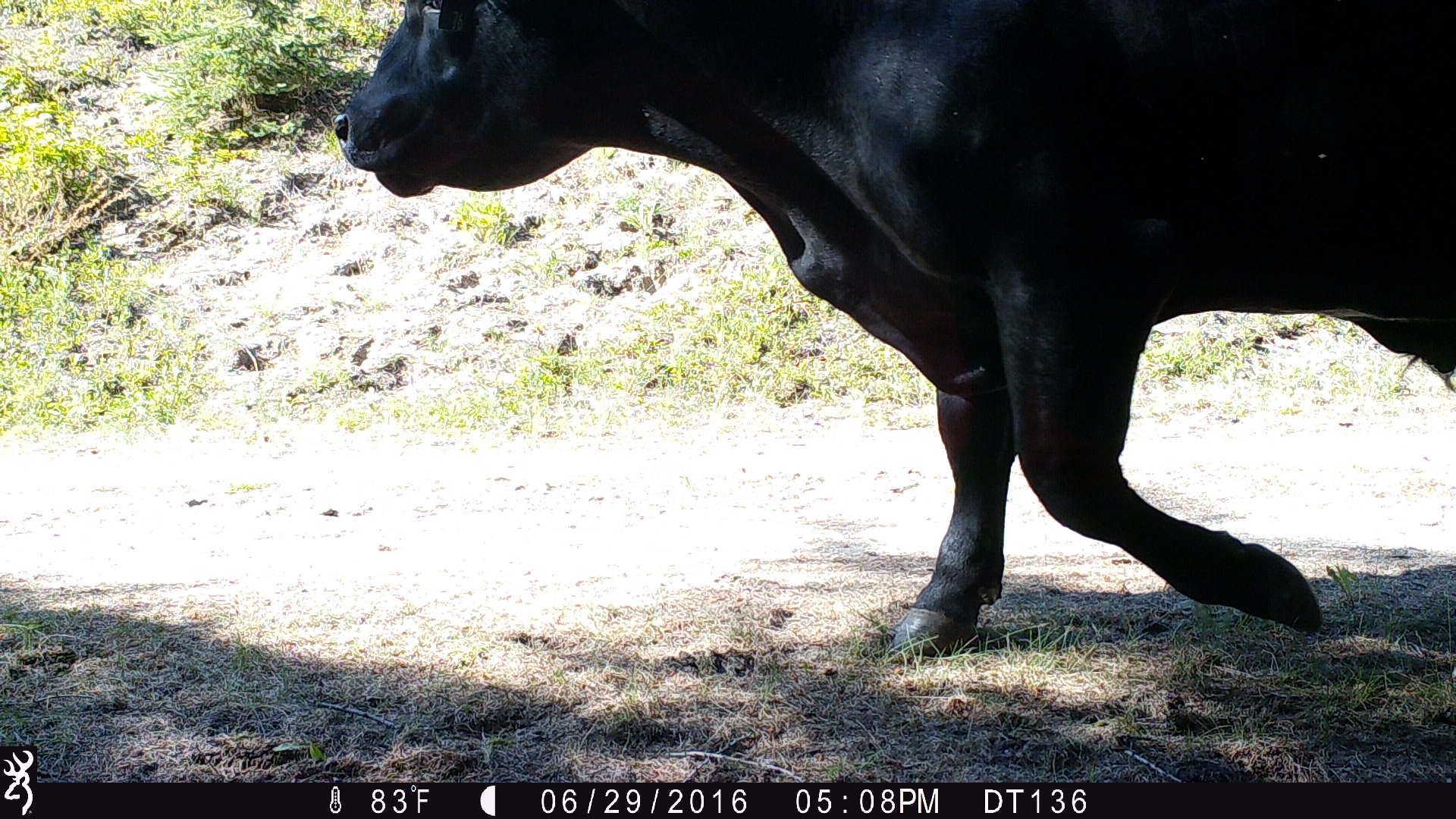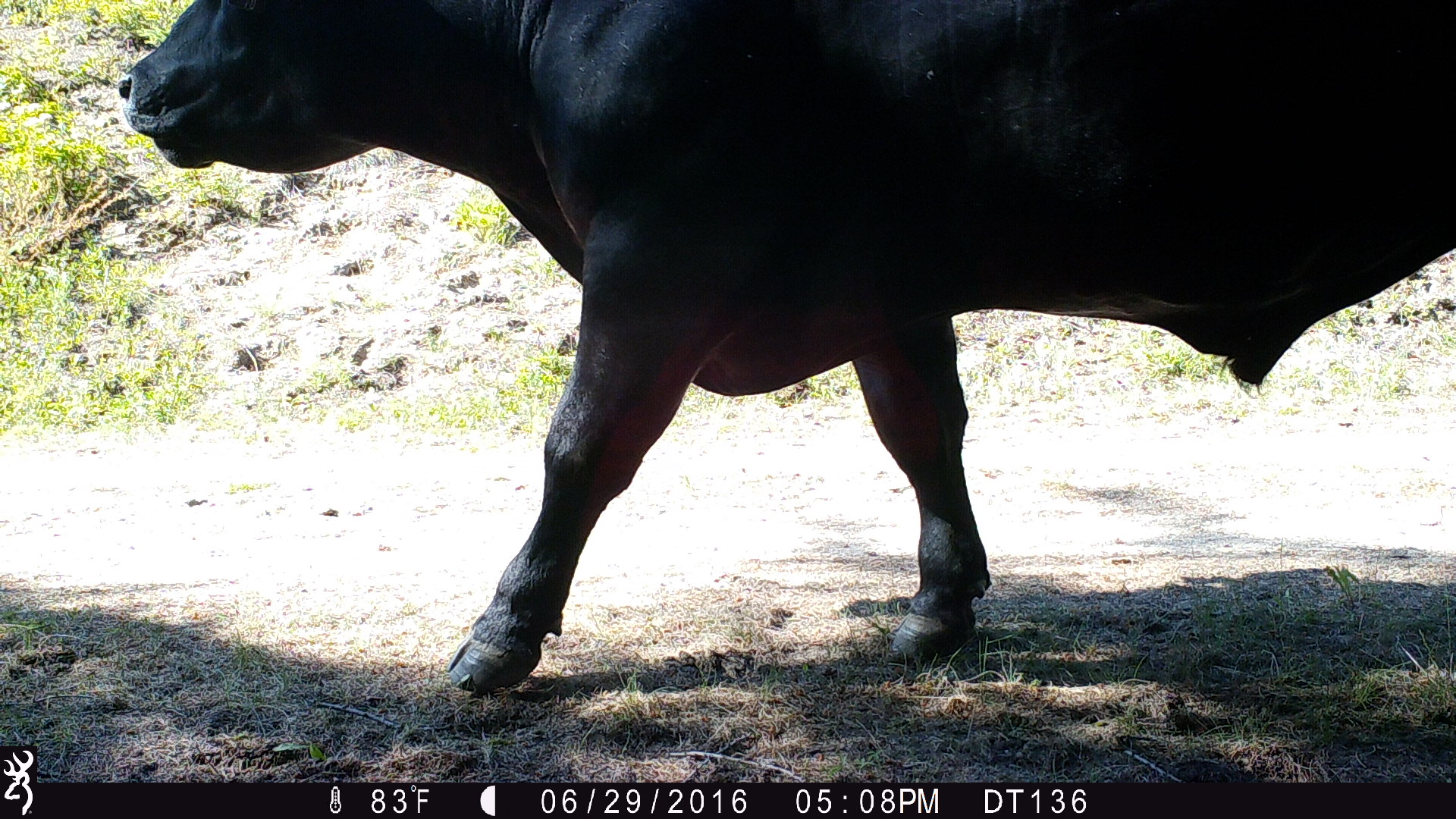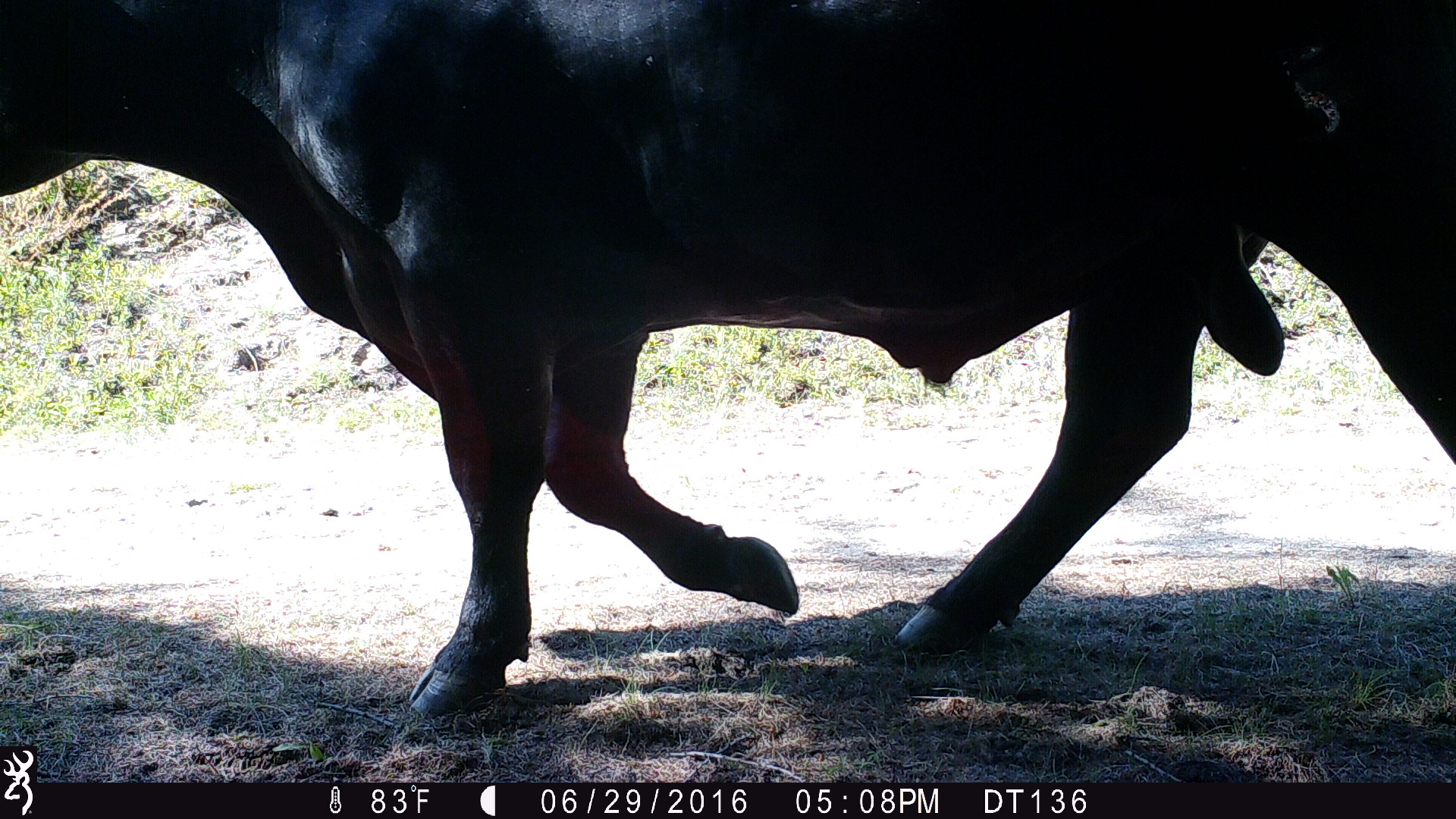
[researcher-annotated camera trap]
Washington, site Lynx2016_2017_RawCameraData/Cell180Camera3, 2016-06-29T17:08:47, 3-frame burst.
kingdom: Animalia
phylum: Chordata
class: Mammalia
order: Artiodactyla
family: Bovidae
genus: Bos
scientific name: Bos taurus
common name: domestic cattle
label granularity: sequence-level